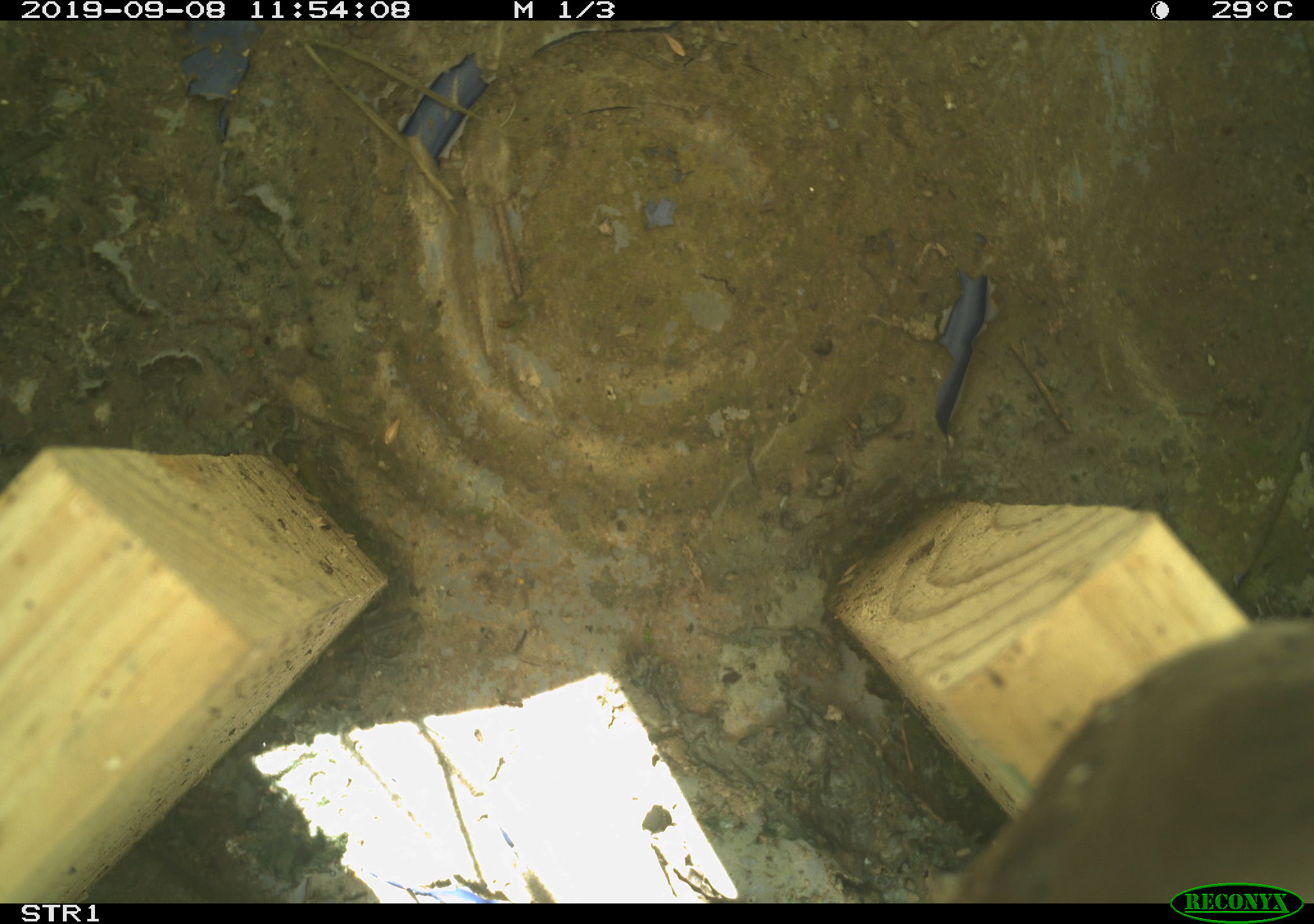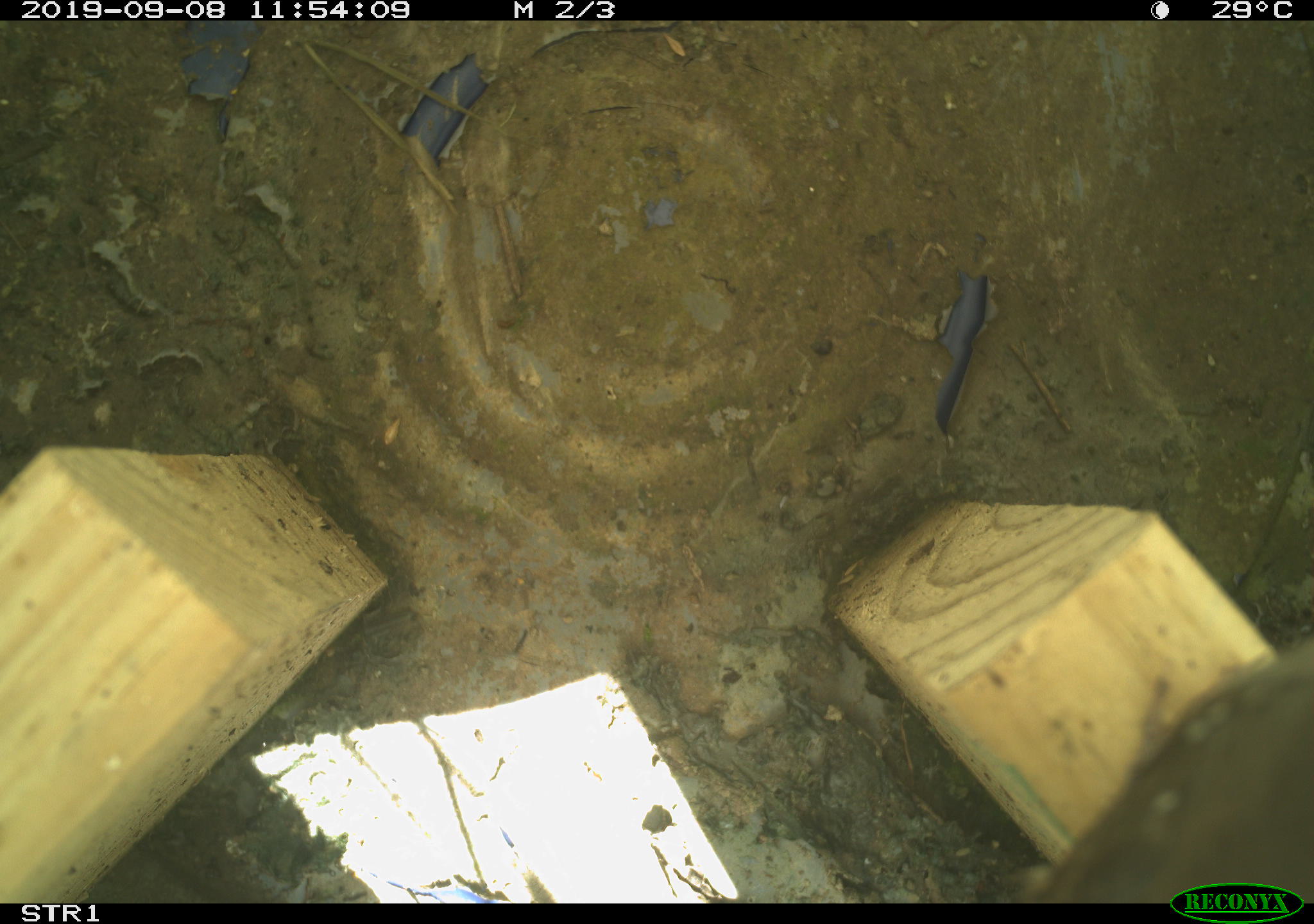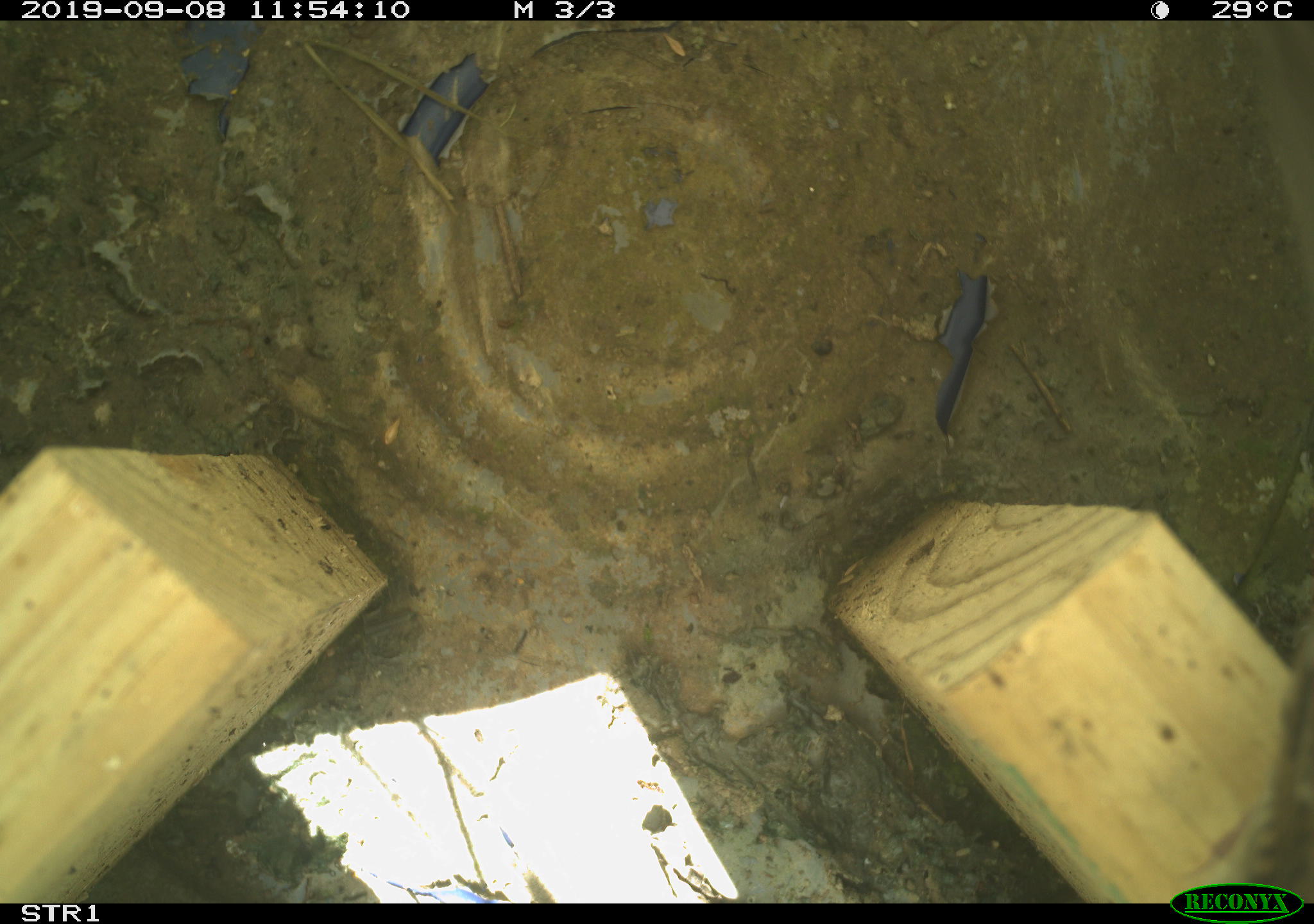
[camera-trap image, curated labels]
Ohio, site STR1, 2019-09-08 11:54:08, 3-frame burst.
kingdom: Animalia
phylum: Chordata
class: Aves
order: Passeriformes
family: Troglodytidae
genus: Troglodytes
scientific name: Troglodytes aedon aedon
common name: northern house wren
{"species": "northern house wren (Troglodytes aedon aedon)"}